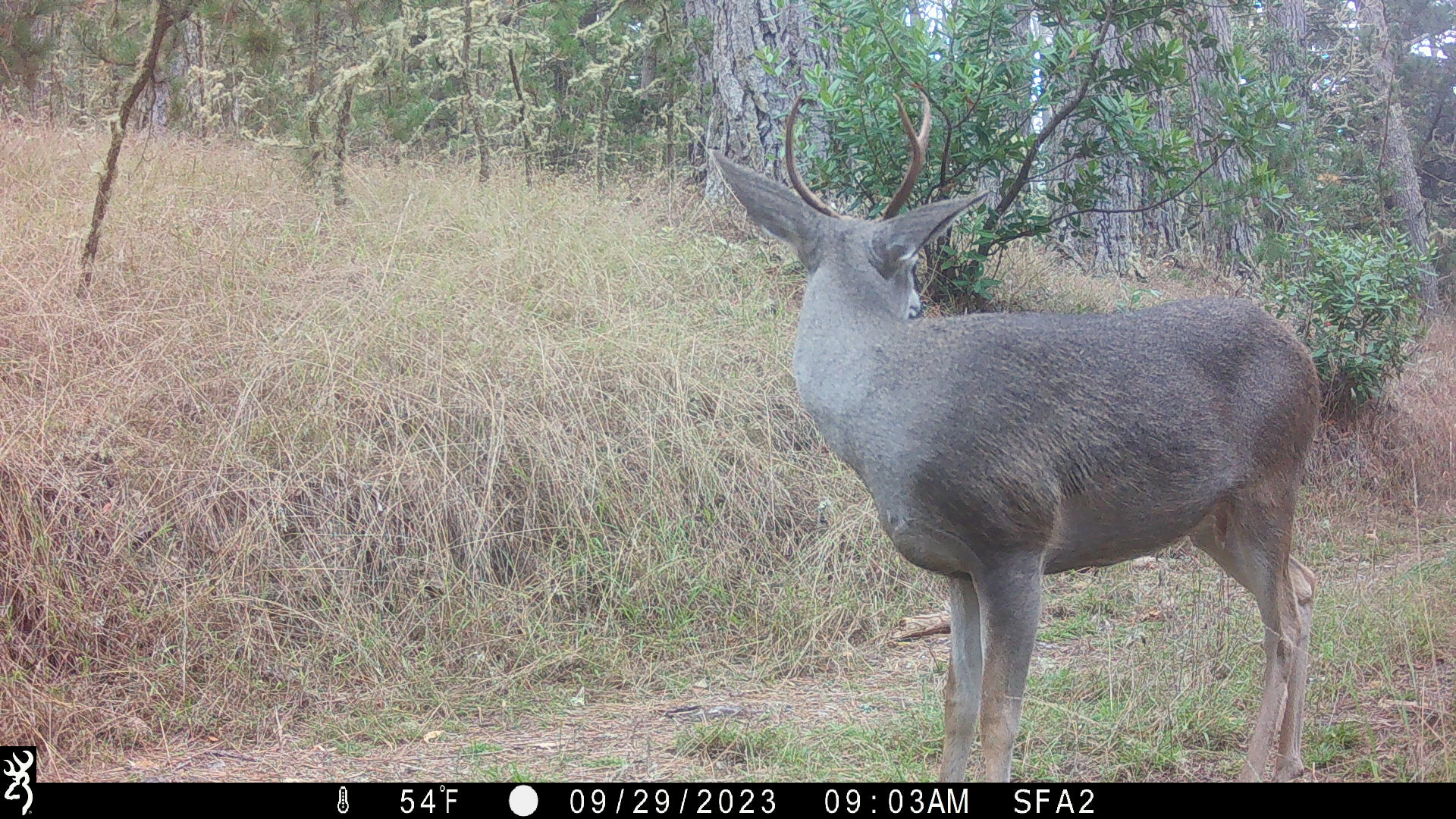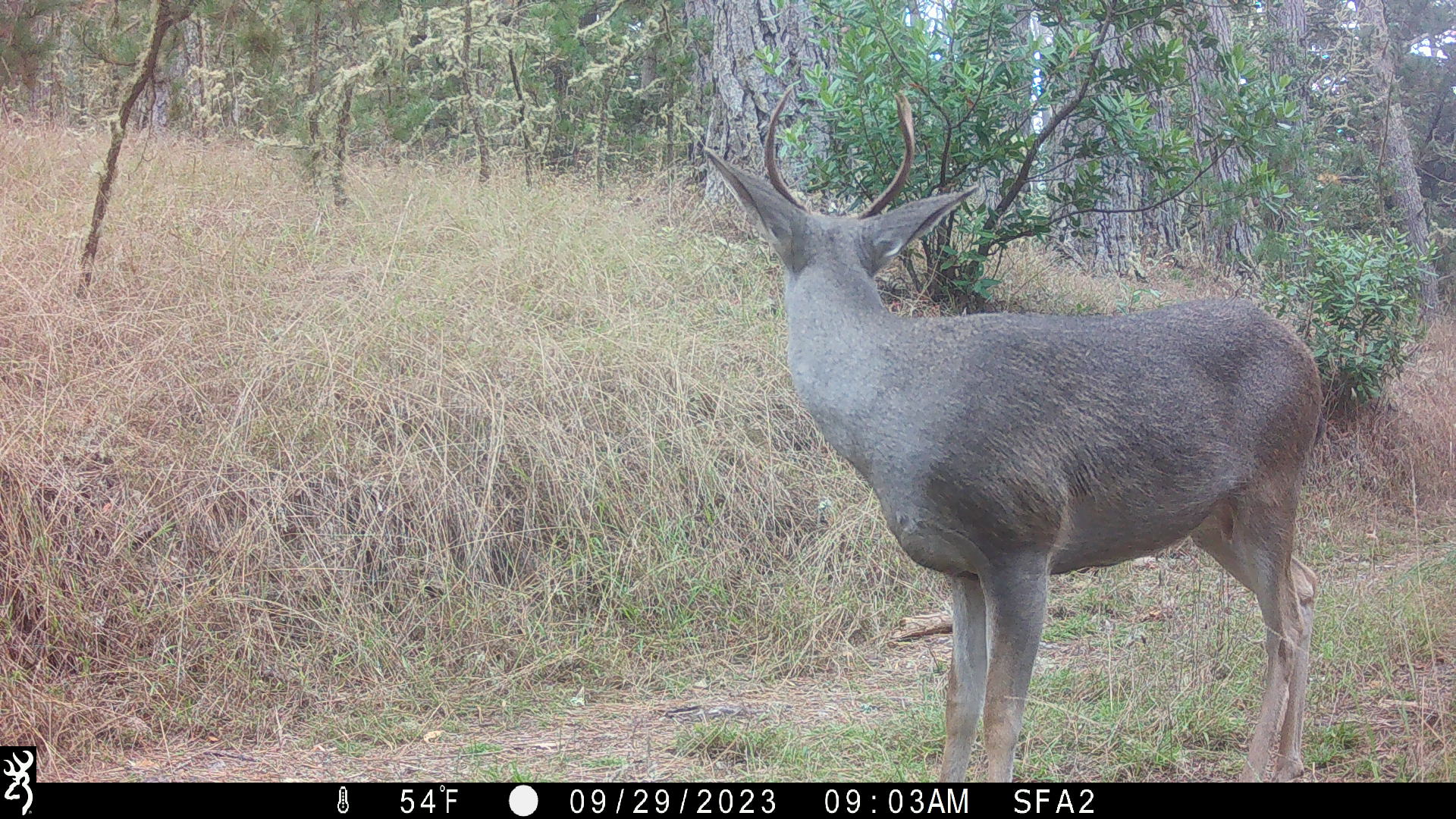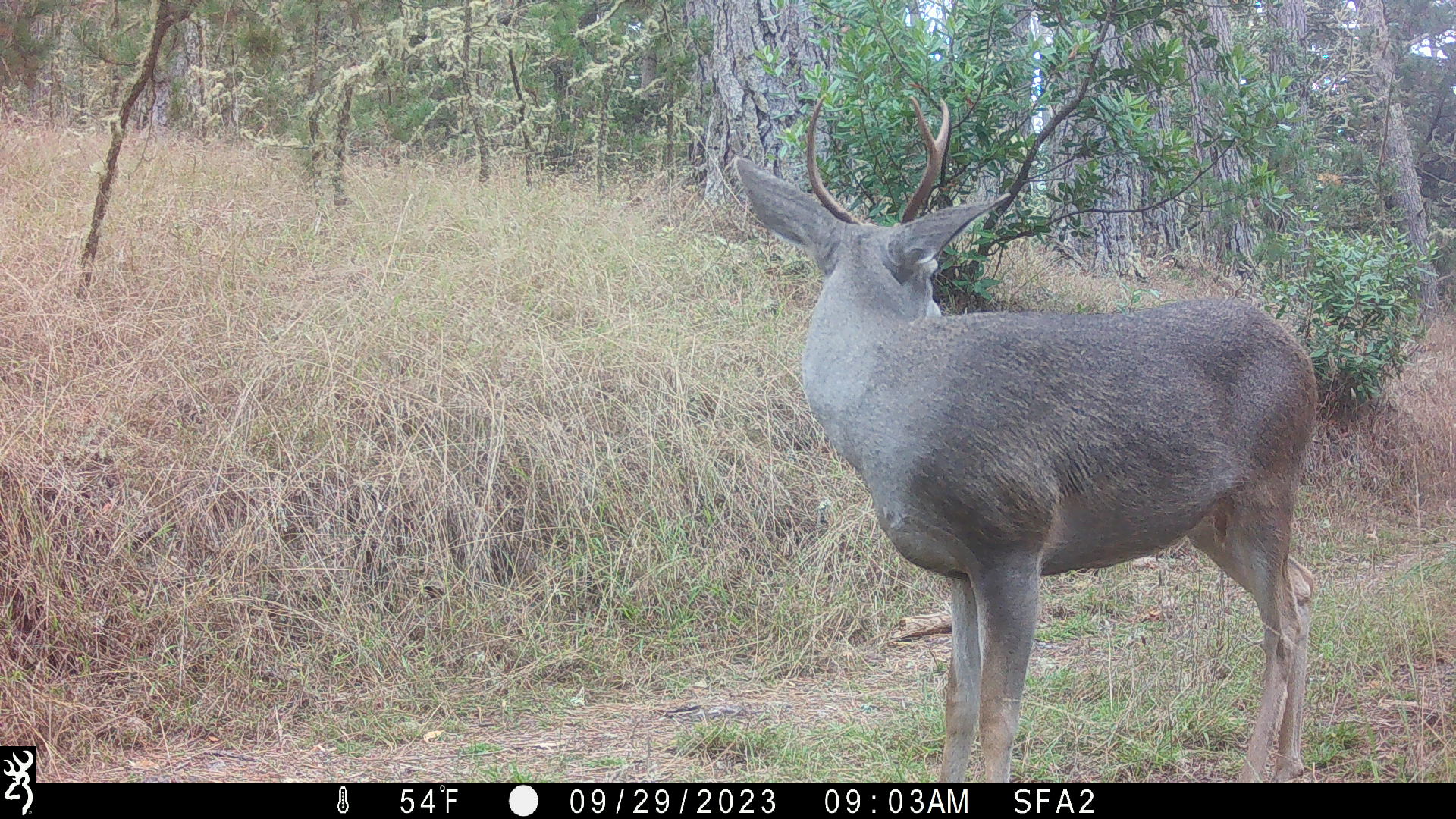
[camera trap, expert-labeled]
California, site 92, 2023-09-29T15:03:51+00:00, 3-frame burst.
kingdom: Animalia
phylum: Chordata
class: Mammalia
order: Artiodactyla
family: Cervidae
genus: Odocoileus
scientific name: Odocoileus hemionus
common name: mule deer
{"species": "mule deer (Odocoileus hemionus)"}